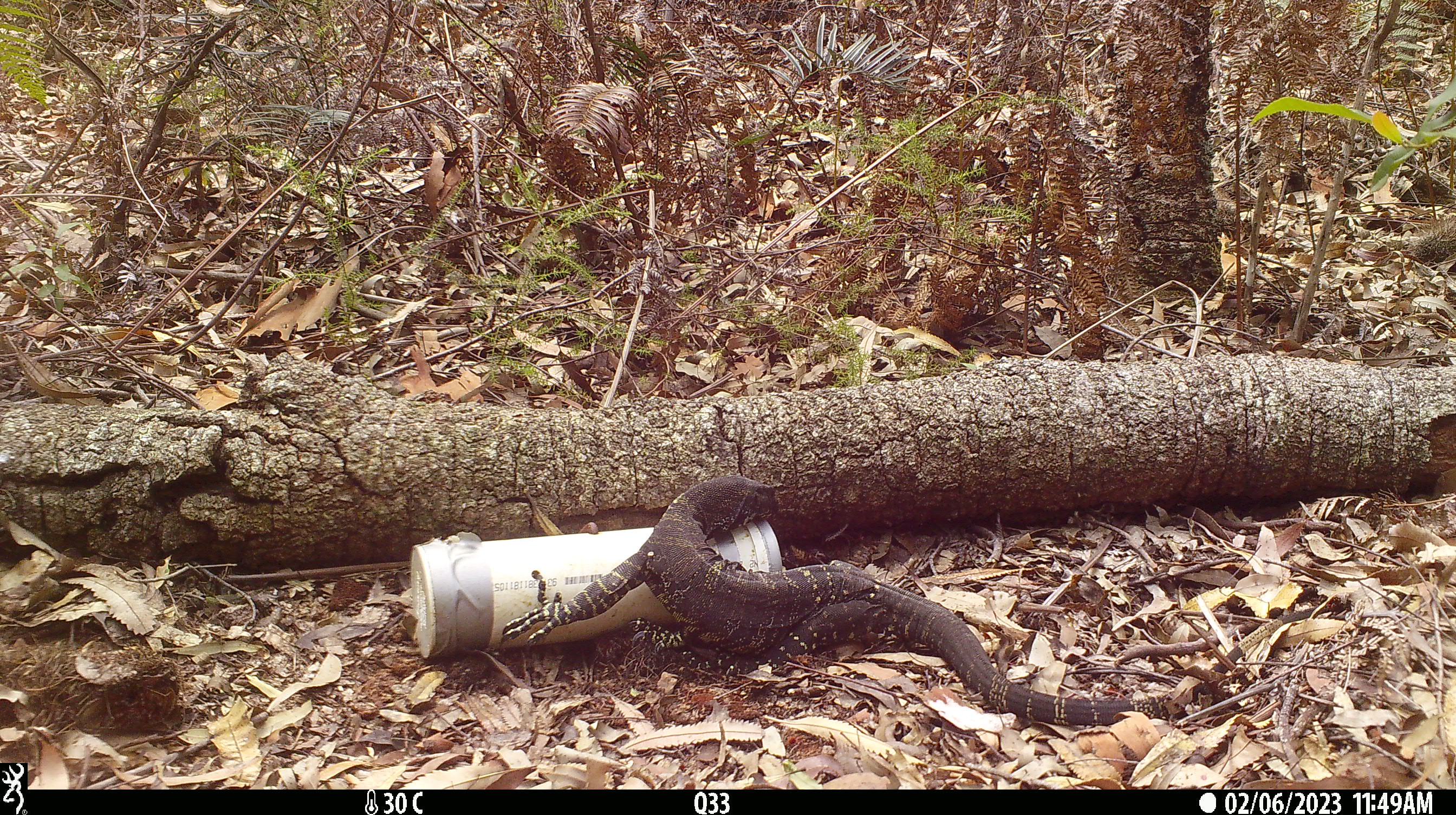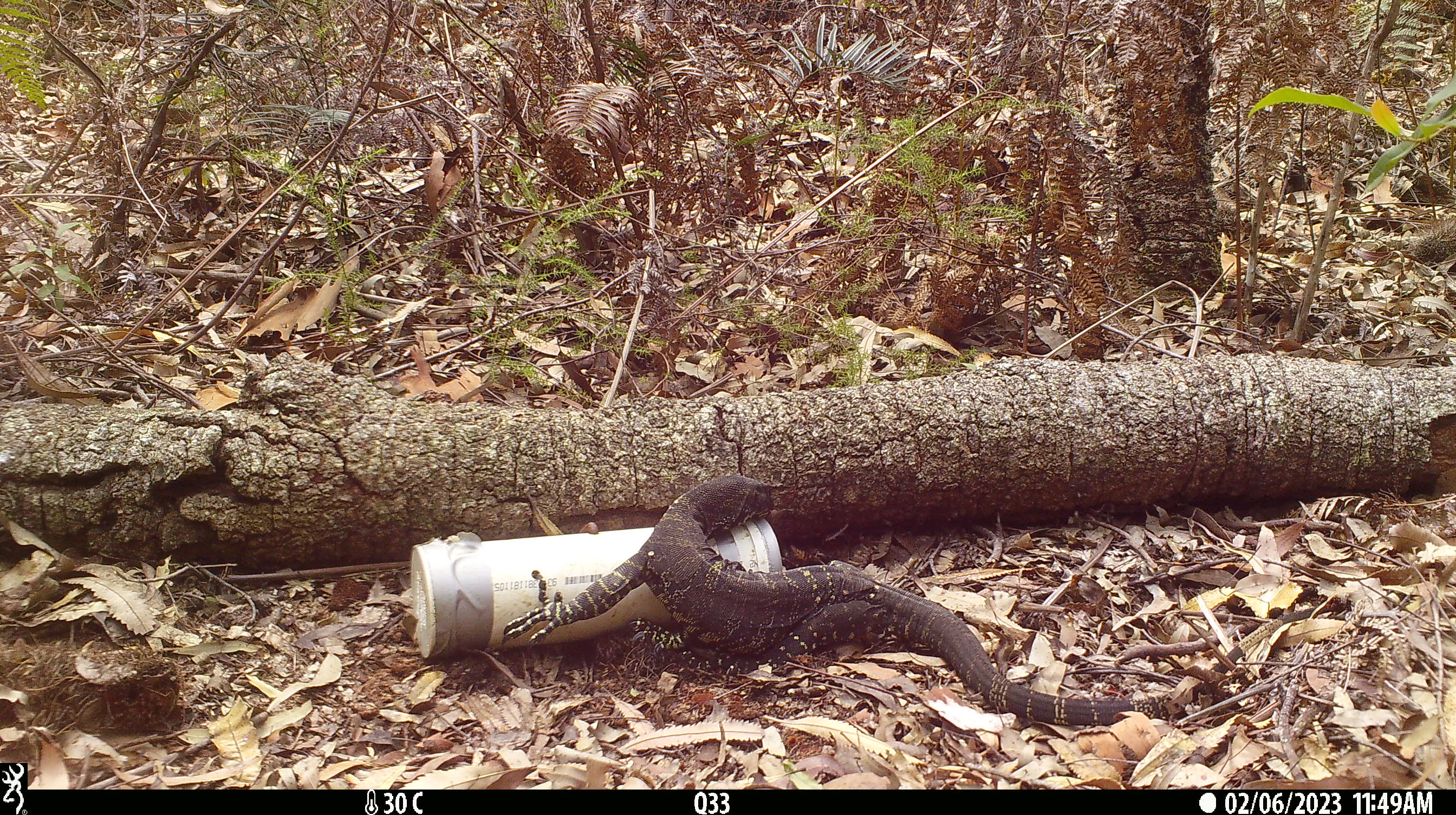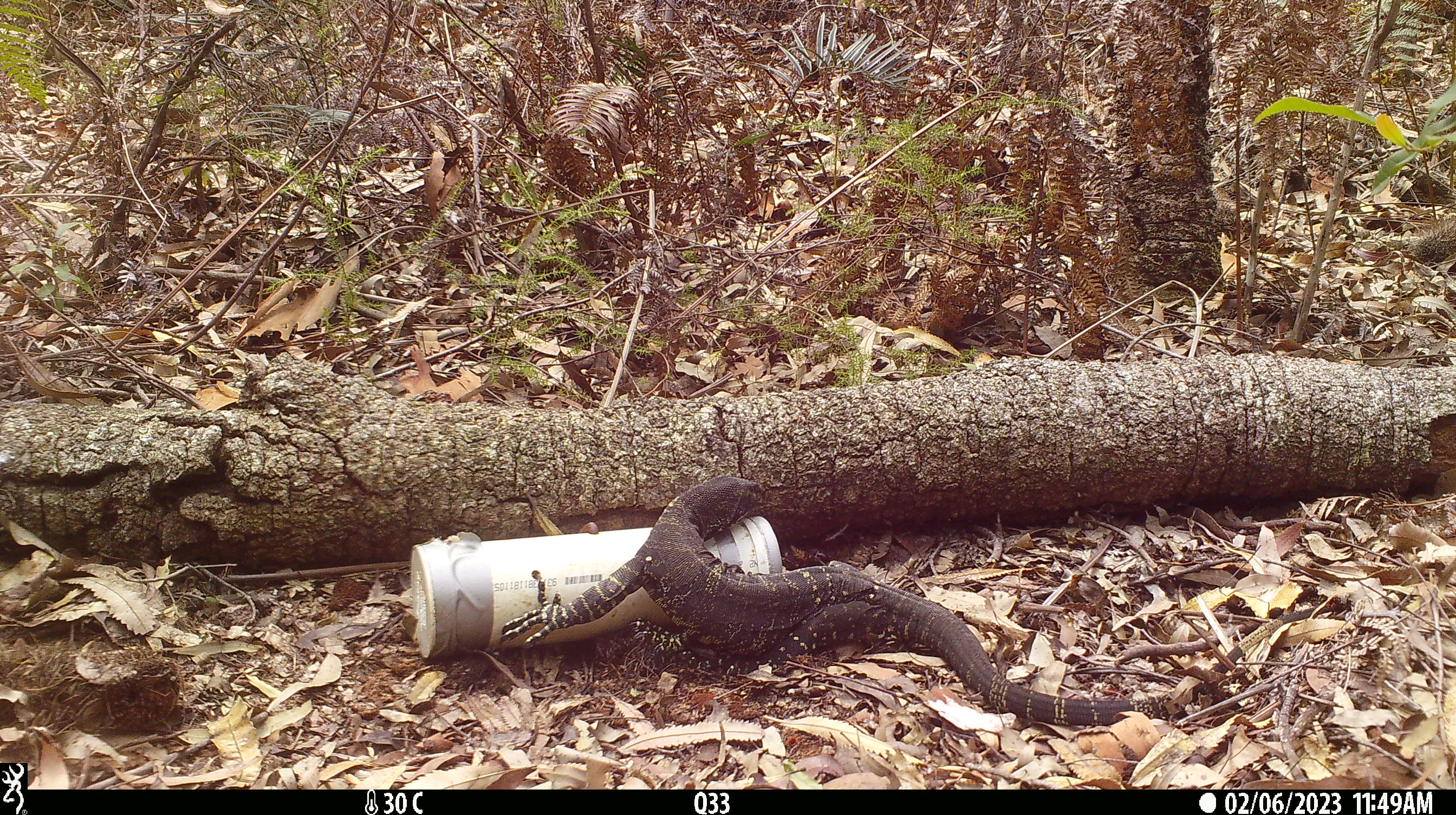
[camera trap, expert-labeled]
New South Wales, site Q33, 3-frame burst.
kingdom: Animalia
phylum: Chordata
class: Reptilia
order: Squamata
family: Varanidae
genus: Varanus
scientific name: Varanus varius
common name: lace monitor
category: goanna